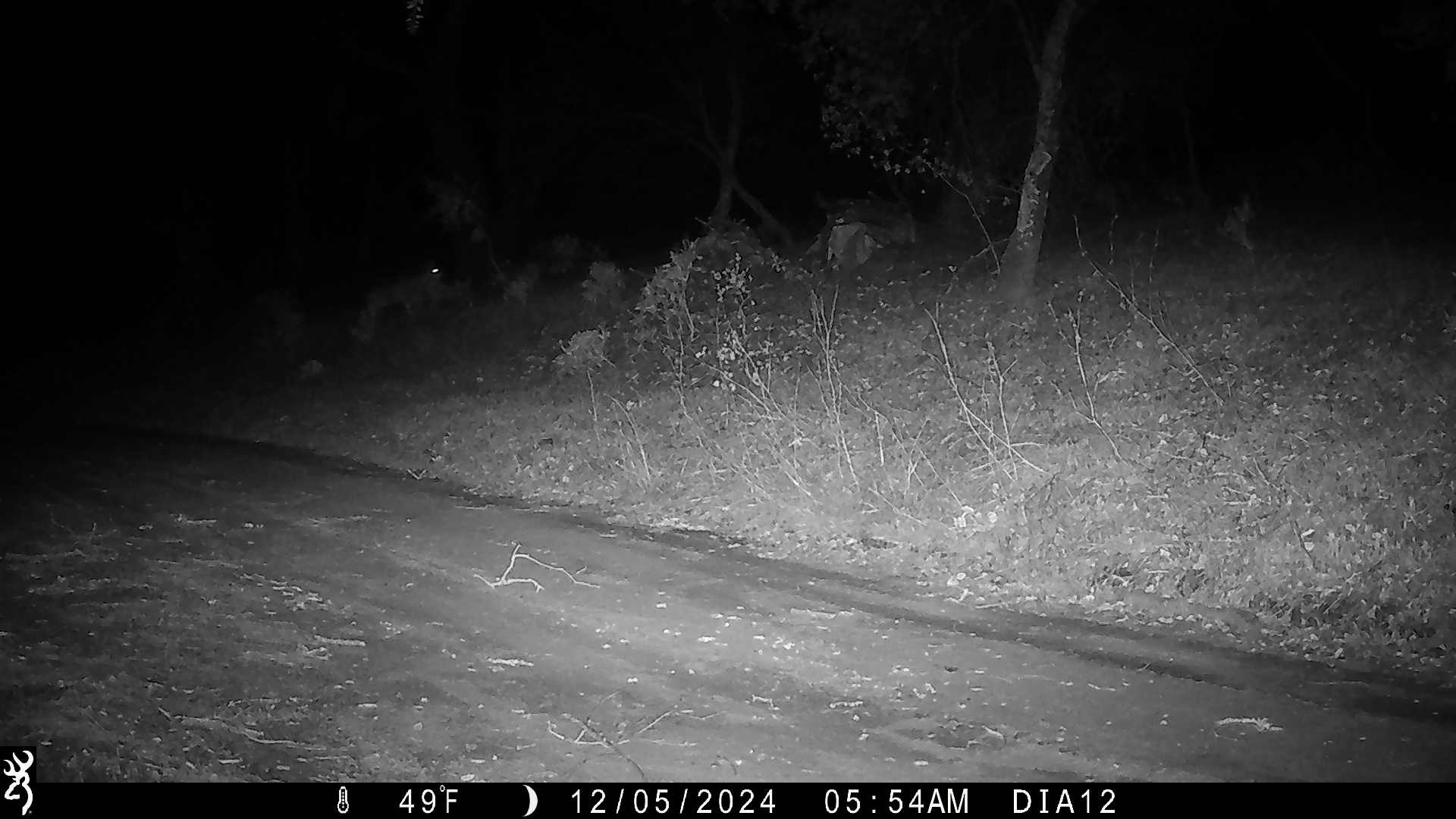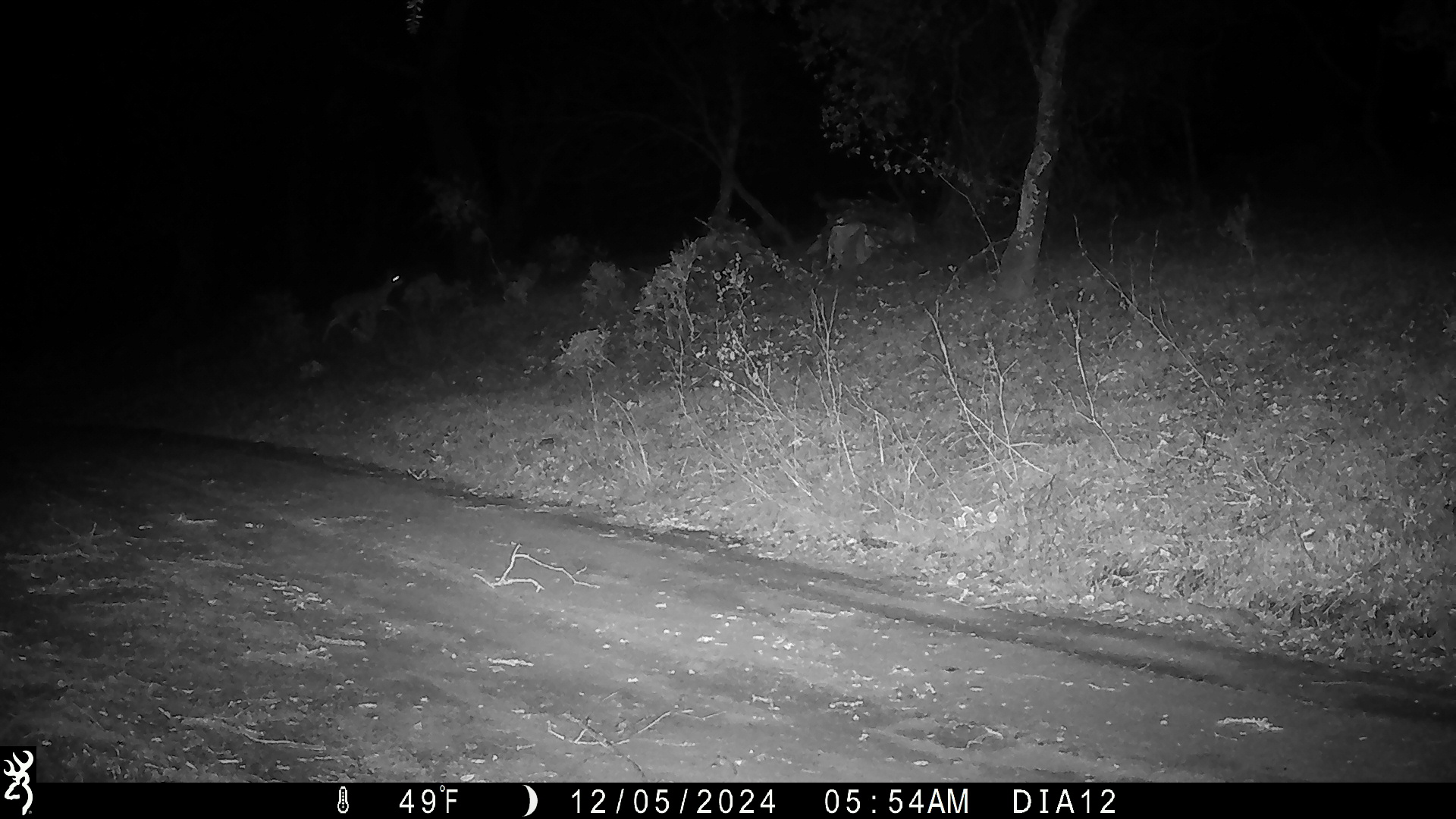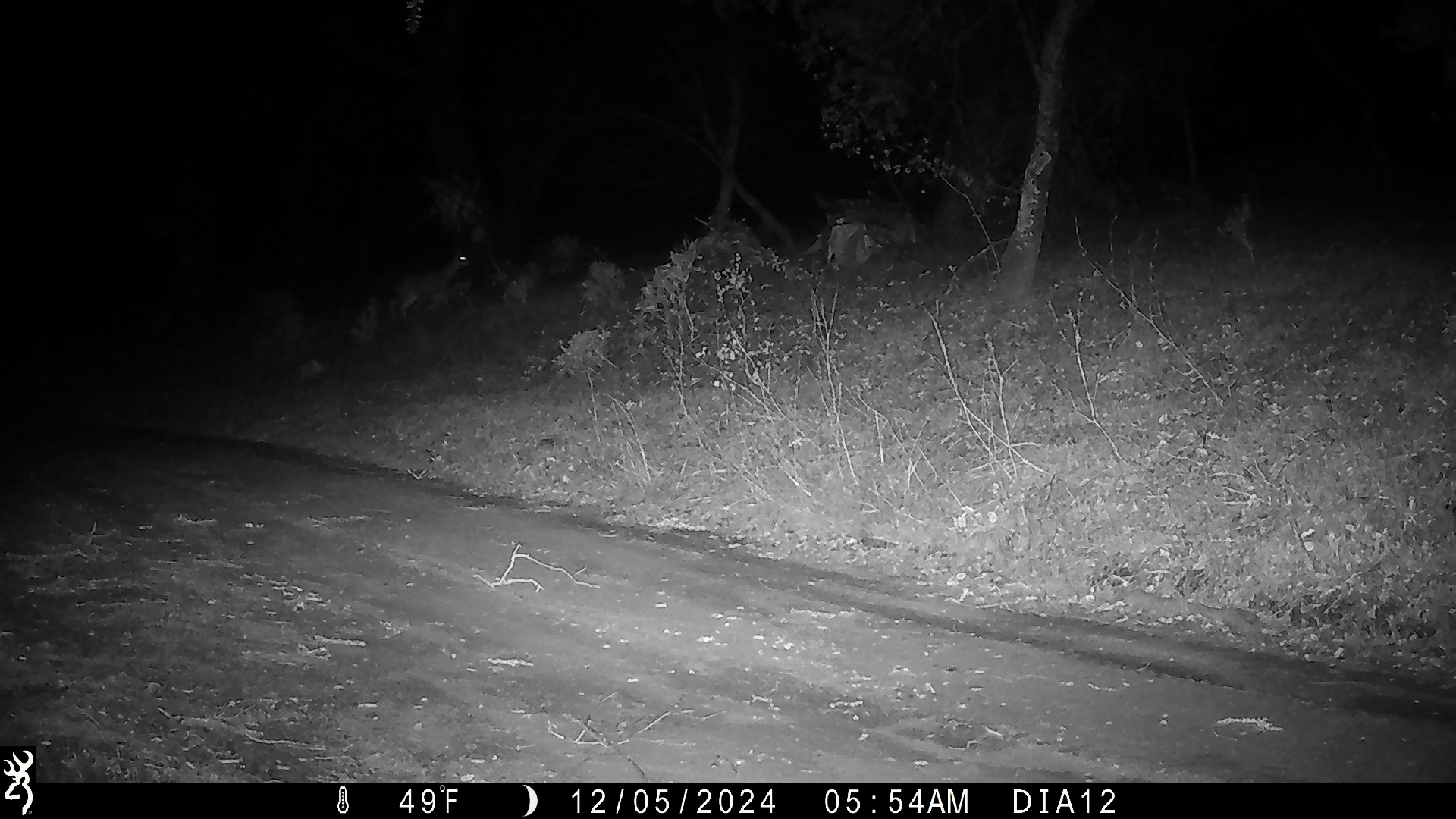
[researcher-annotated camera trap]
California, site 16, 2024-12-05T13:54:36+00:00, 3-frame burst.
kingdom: Animalia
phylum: Chordata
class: Mammalia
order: Artiodactyla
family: Cervidae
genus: Odocoileus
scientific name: Odocoileus hemionus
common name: mule deer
Mule deer (Odocoileus hemionus).